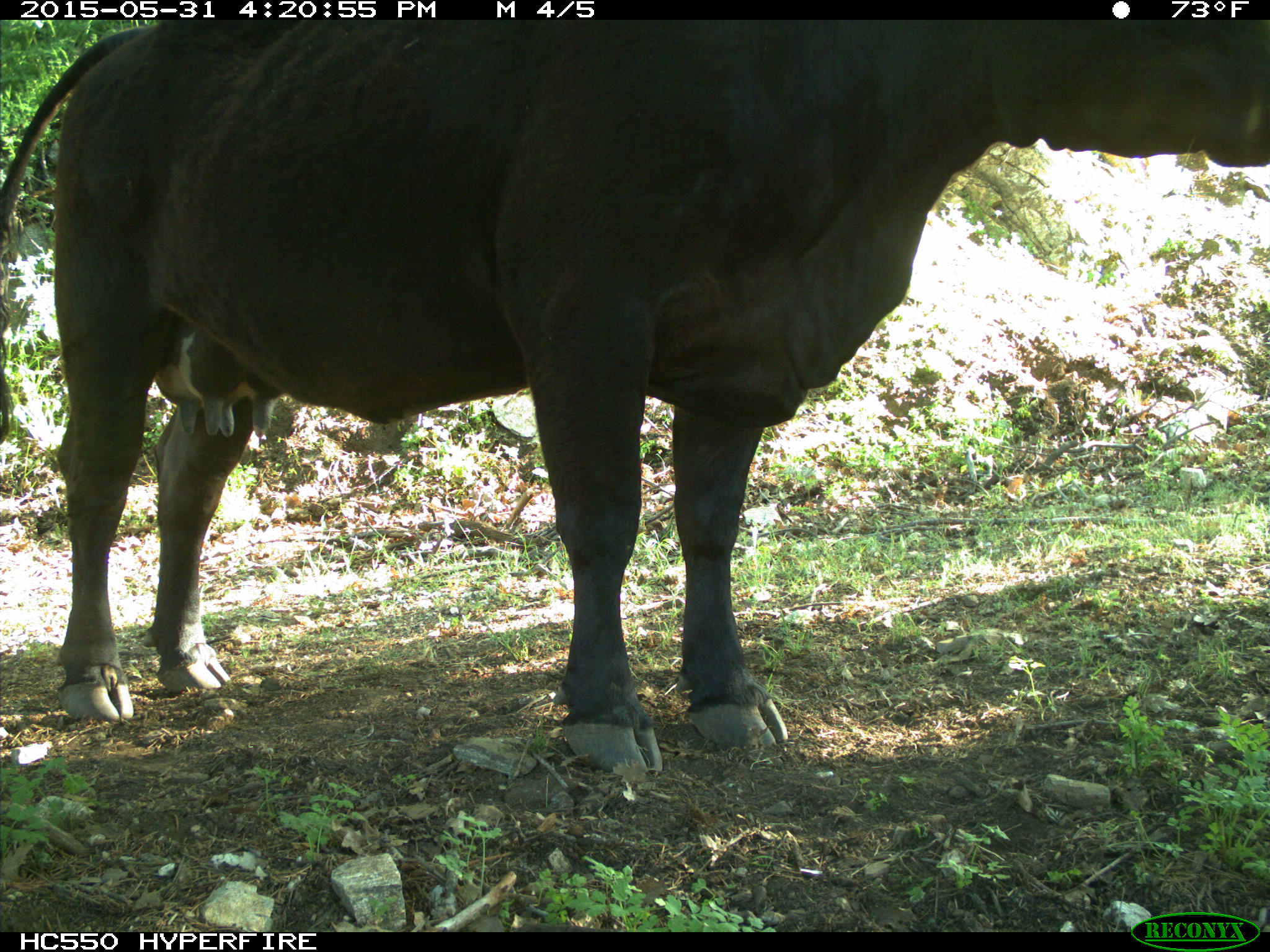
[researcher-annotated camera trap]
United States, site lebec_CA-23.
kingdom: Animalia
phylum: Chordata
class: Mammalia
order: Artiodactyla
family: Bovidae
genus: Bos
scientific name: Bos taurus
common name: domestic cow